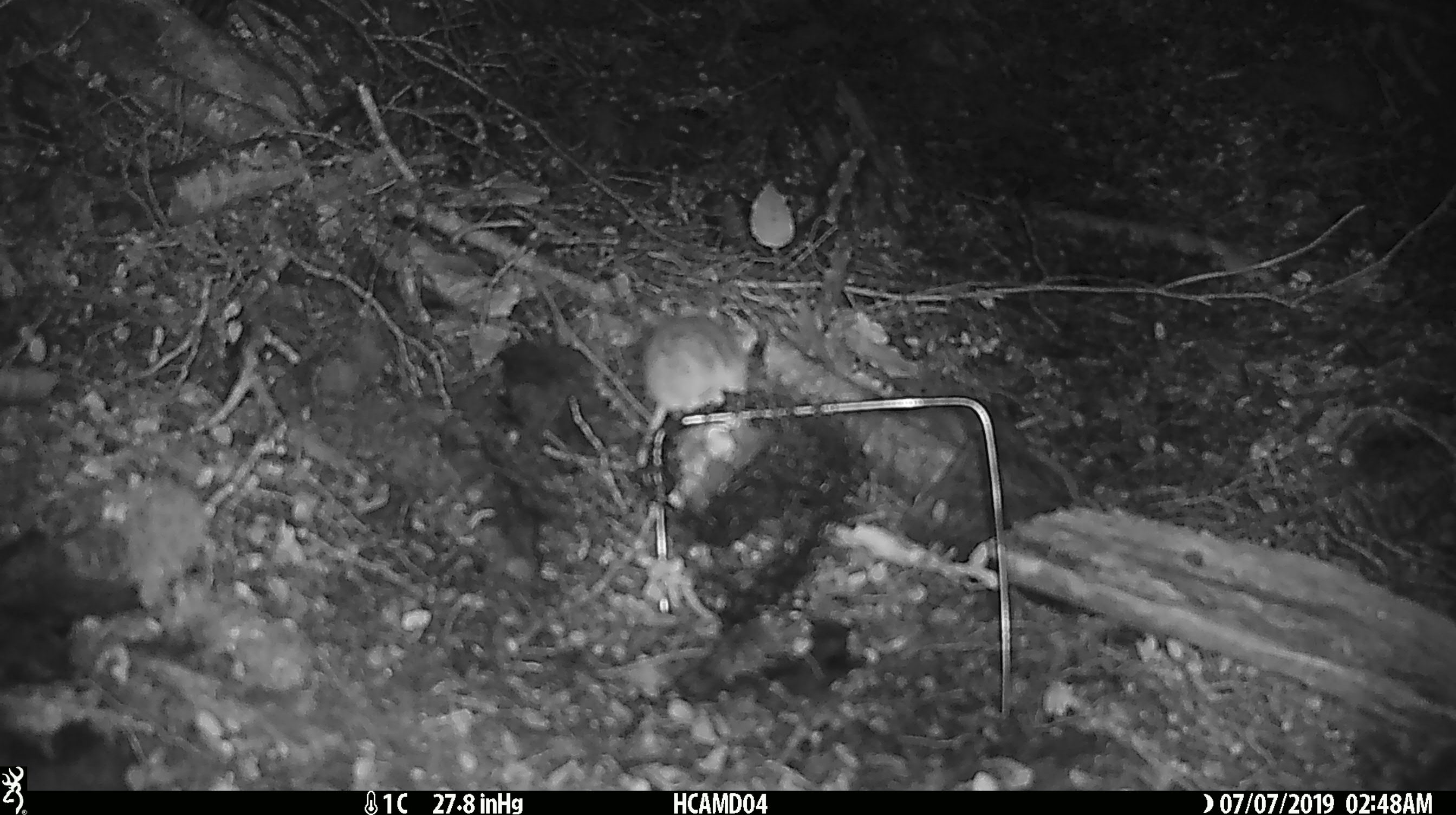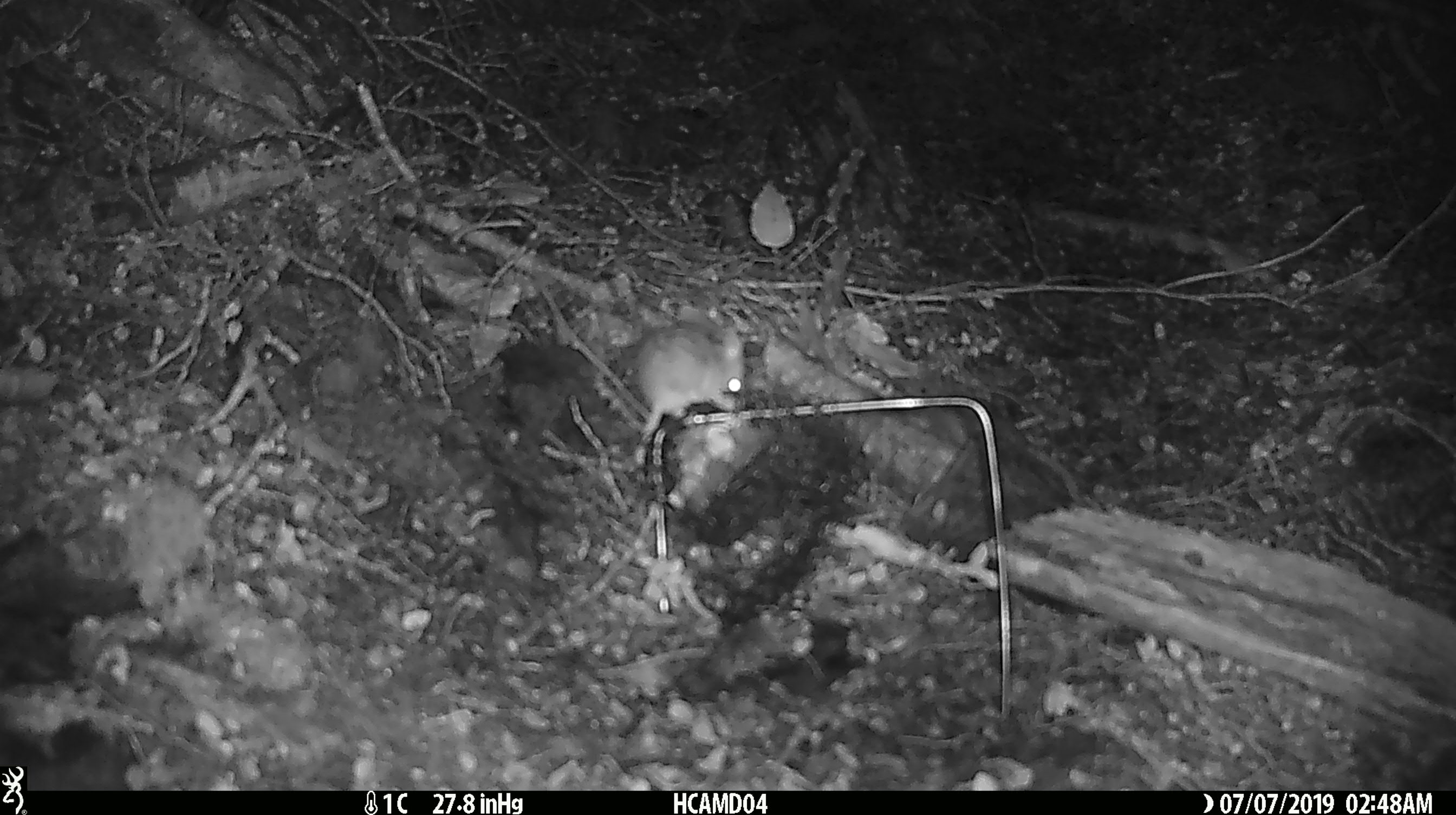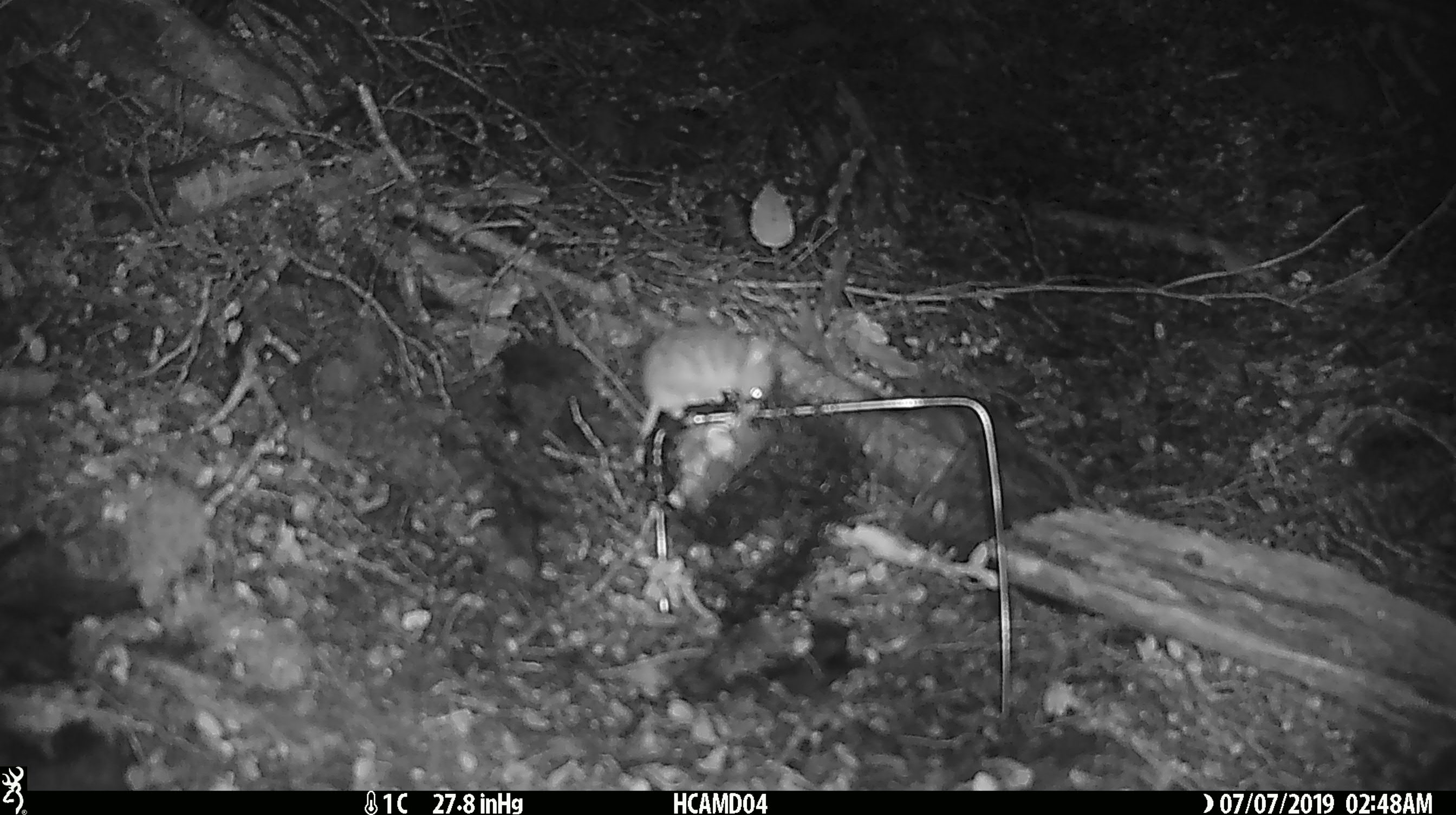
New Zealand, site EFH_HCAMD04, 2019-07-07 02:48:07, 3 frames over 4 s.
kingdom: Animalia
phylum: Chordata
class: Mammalia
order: Rodentia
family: Muridae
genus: Mus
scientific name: Mus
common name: mouse